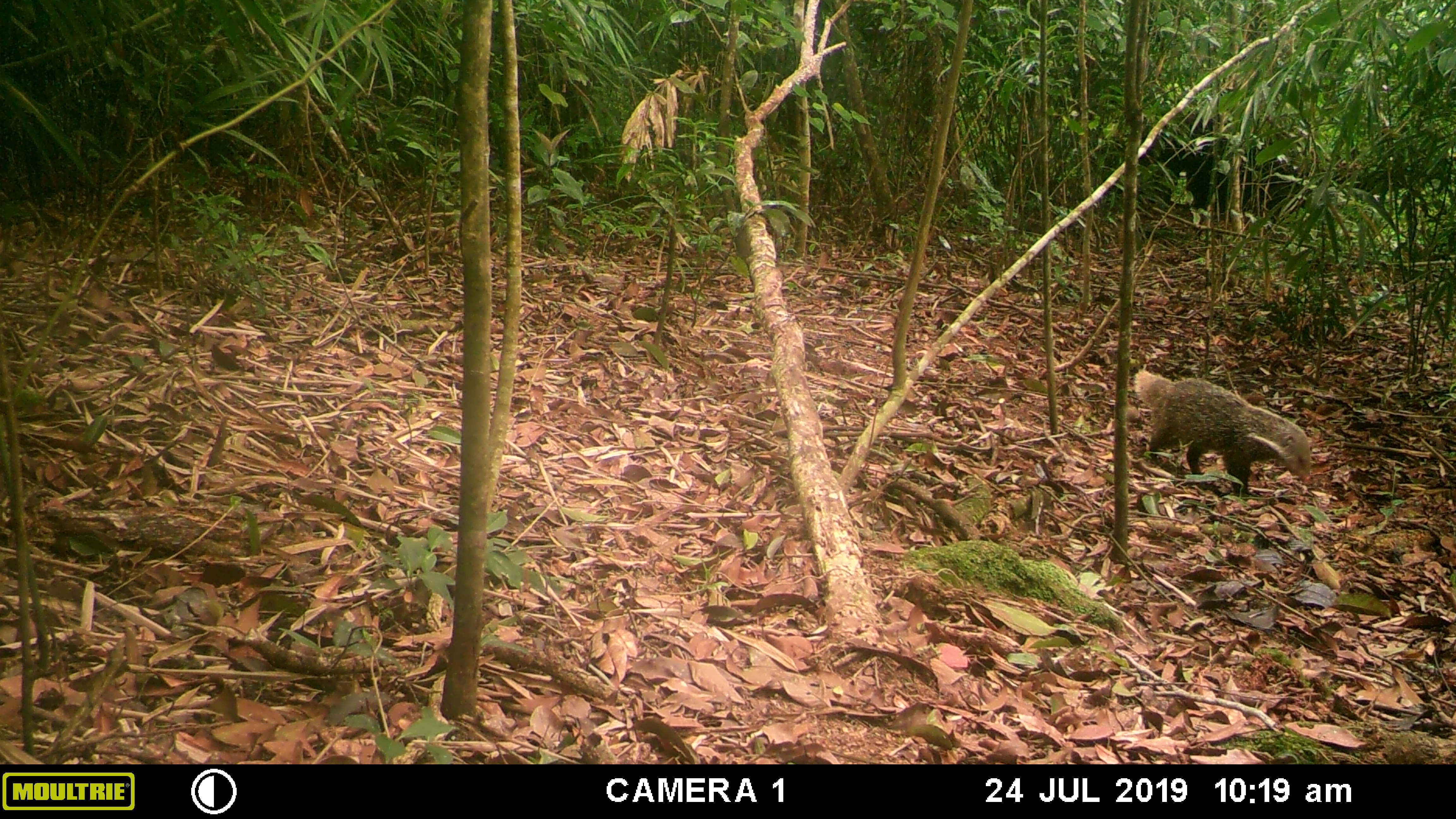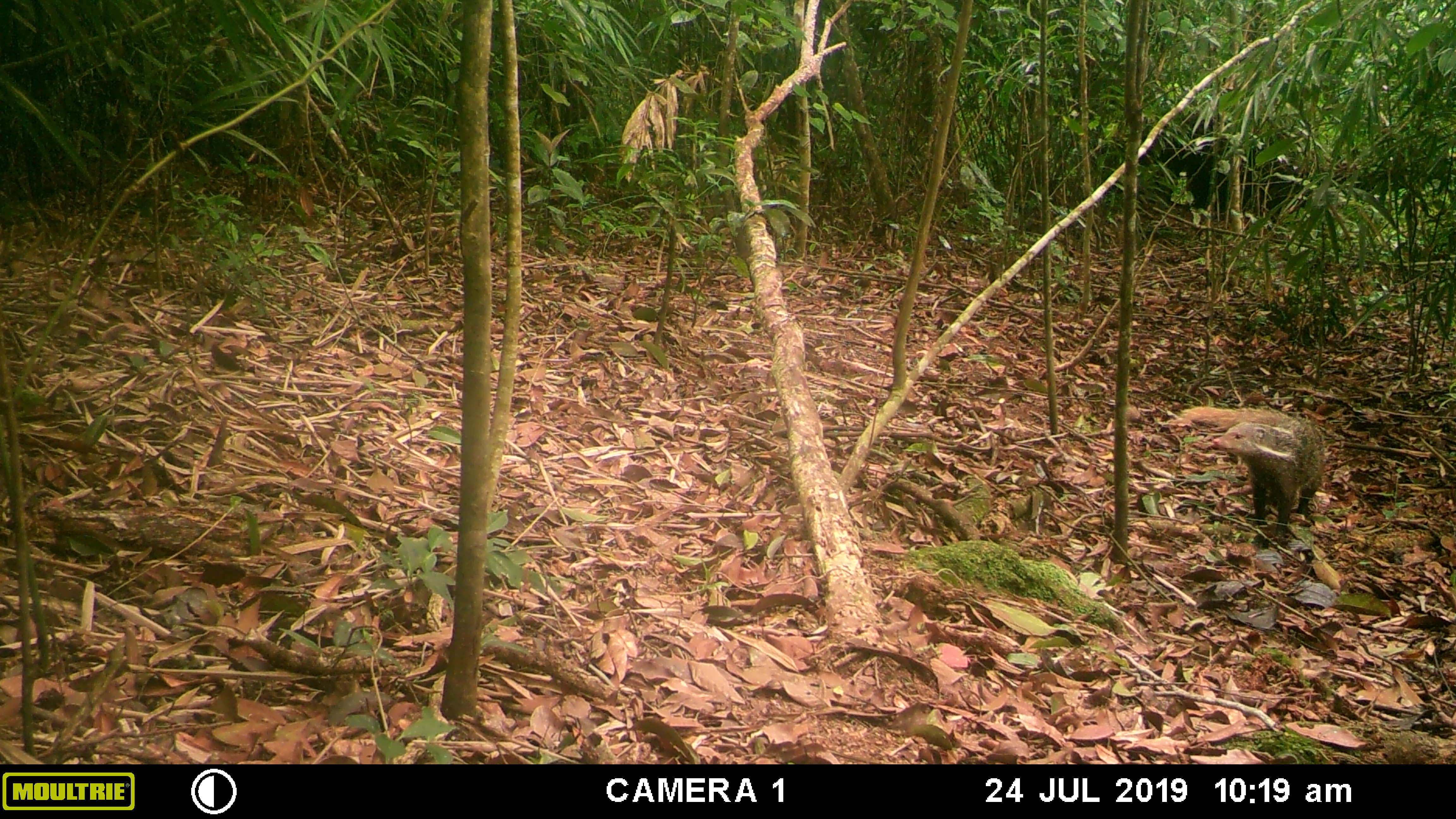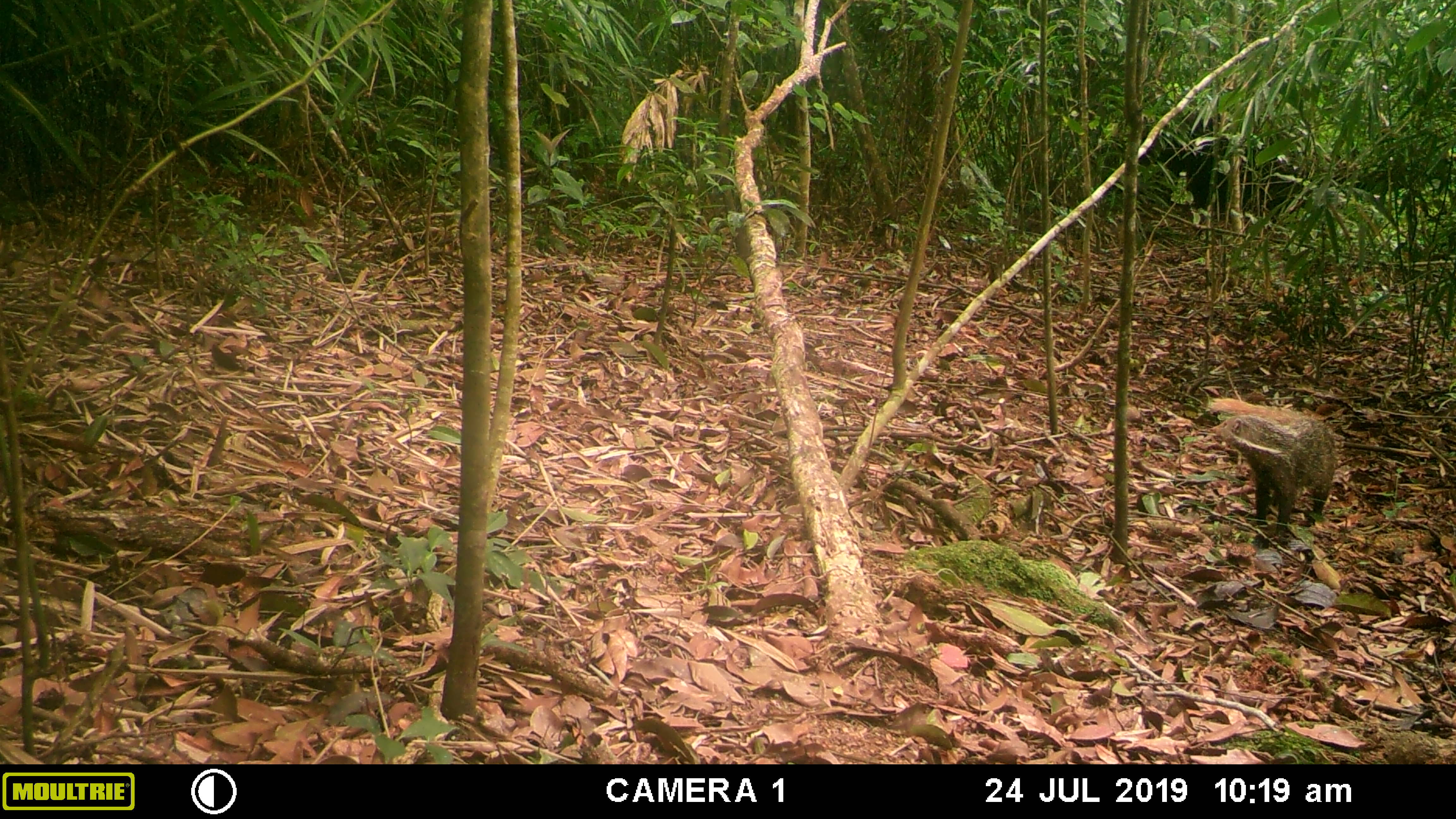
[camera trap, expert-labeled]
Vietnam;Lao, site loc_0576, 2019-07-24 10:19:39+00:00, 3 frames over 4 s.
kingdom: Animalia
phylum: Chordata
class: Mammalia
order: Carnivora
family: Herpestidae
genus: Urva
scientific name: Urva urva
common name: crab-eating mongoose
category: crab eating mongoose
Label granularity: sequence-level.